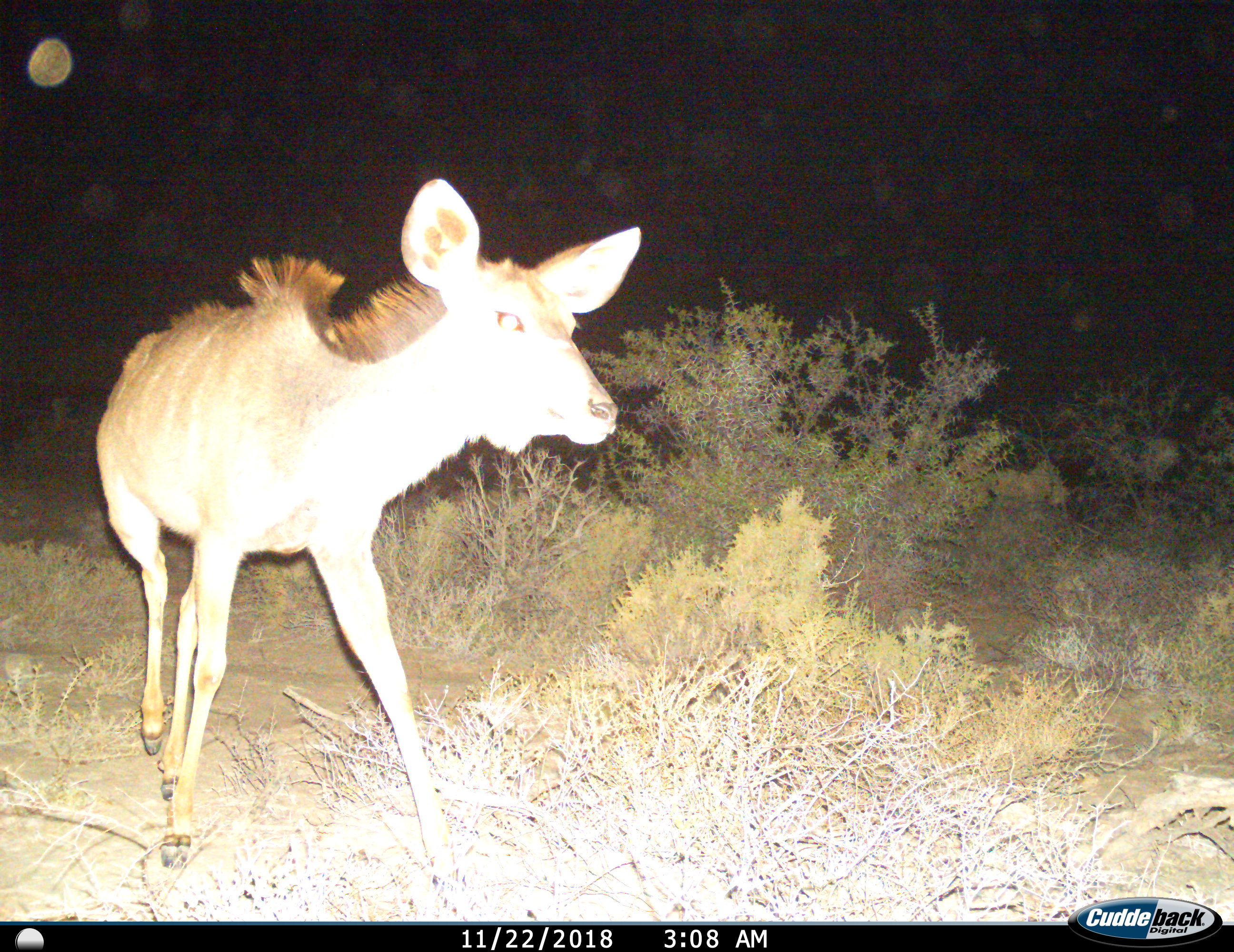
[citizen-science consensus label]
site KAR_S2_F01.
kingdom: Animalia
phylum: Chordata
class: Mammalia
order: Artiodactyla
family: Bovidae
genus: Tragelaphus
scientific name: Tragelaphus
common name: kudu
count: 1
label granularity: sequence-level